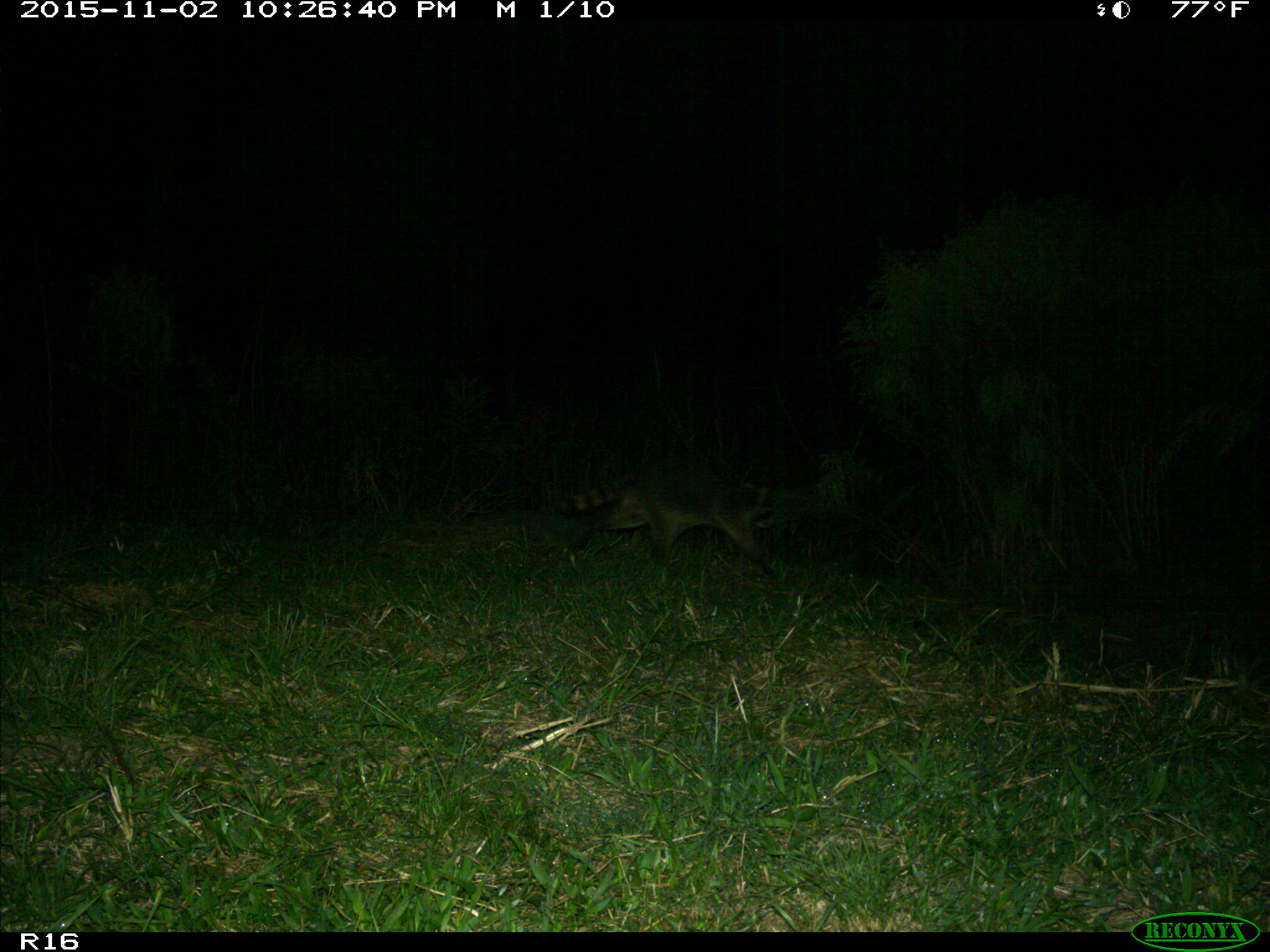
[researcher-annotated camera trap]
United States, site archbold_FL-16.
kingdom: Animalia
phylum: Chordata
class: Mammalia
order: Carnivora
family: Procyonidae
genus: Procyon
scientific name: Procyon lotor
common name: common raccoon